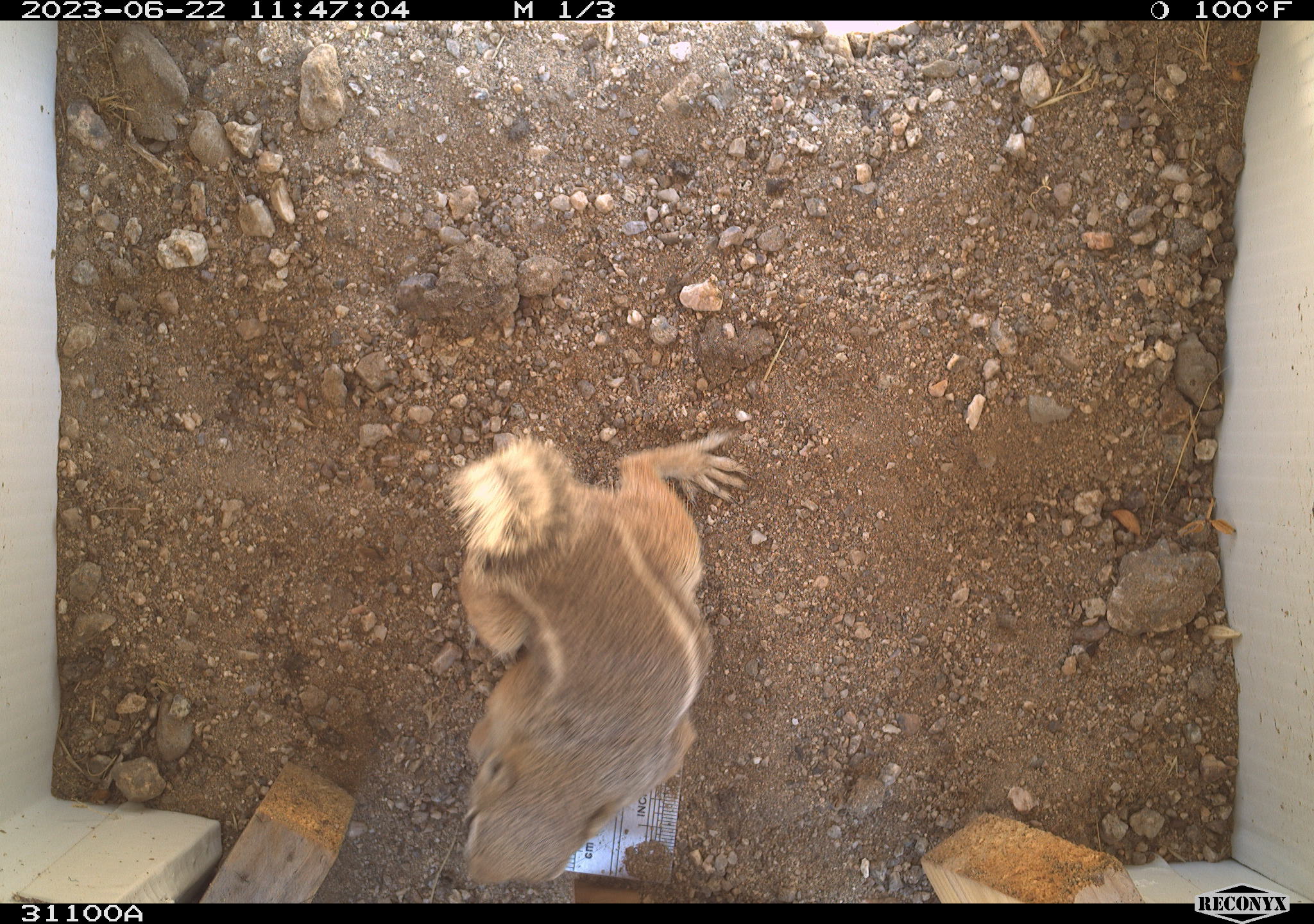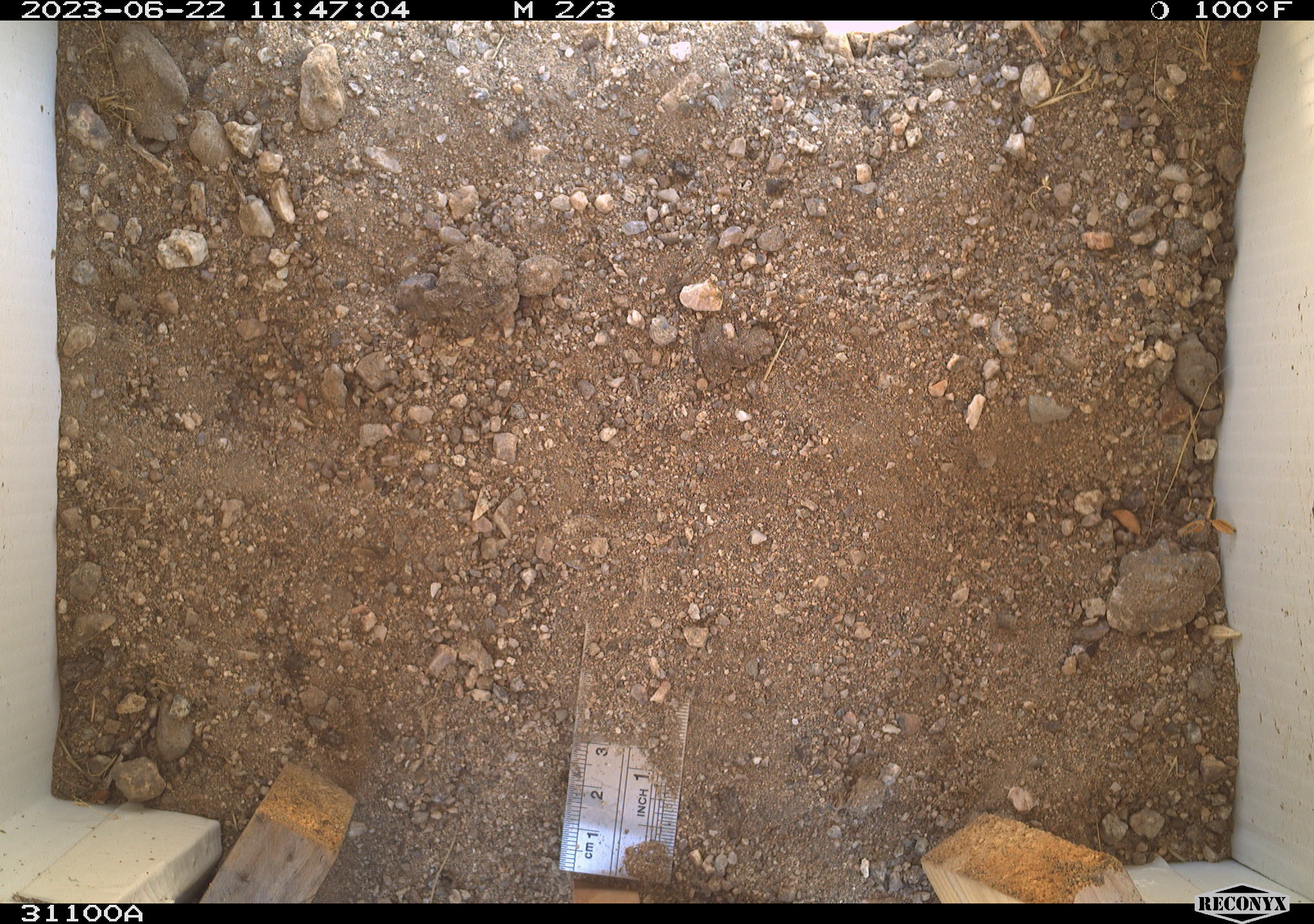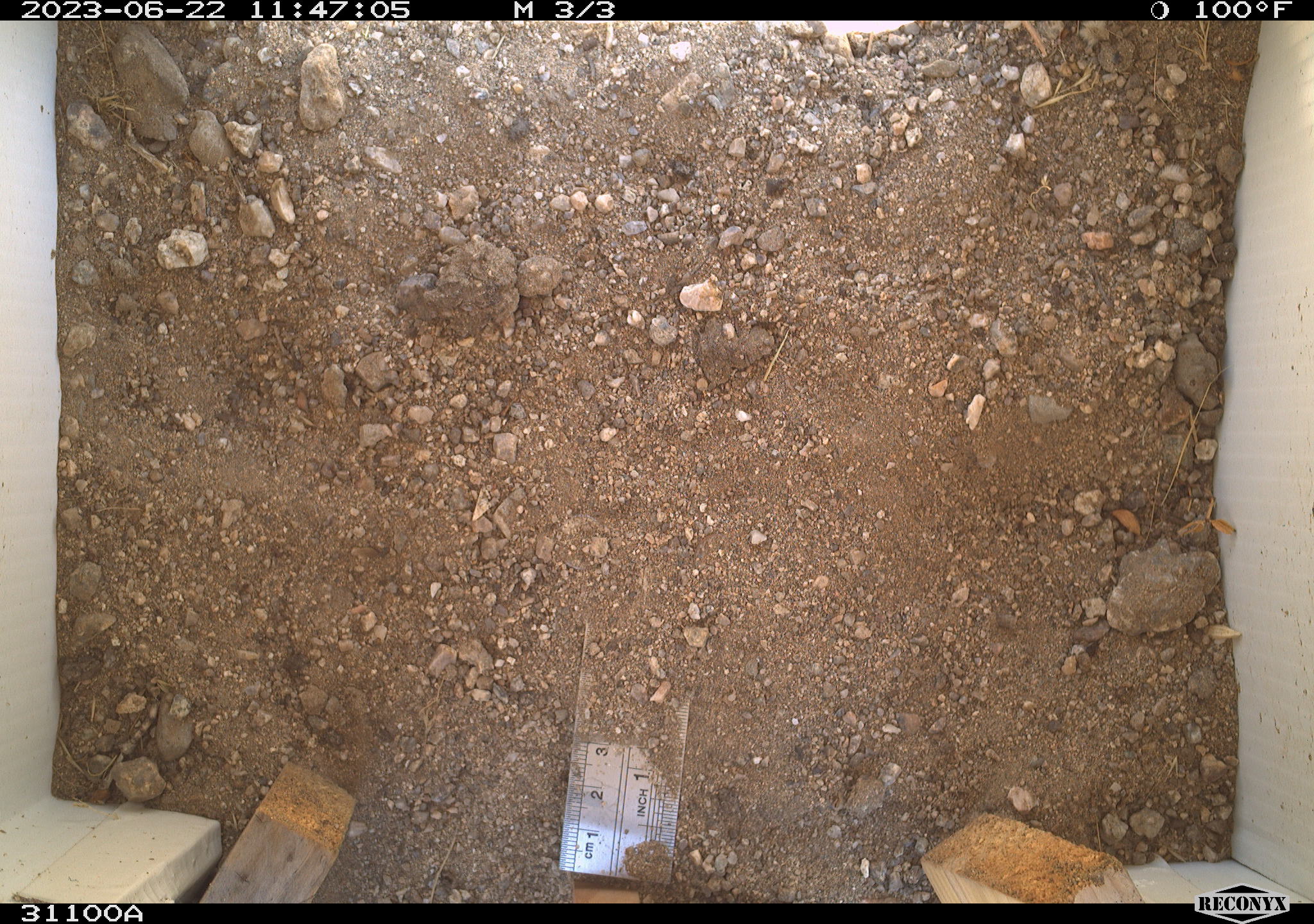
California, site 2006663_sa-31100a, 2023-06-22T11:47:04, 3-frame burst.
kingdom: Animalia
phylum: Chordata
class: Mammalia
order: Rodentia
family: Sciuridae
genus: Ammospermophilus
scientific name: Ammospermophilus leucurus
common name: white-tailed antelope squirrel